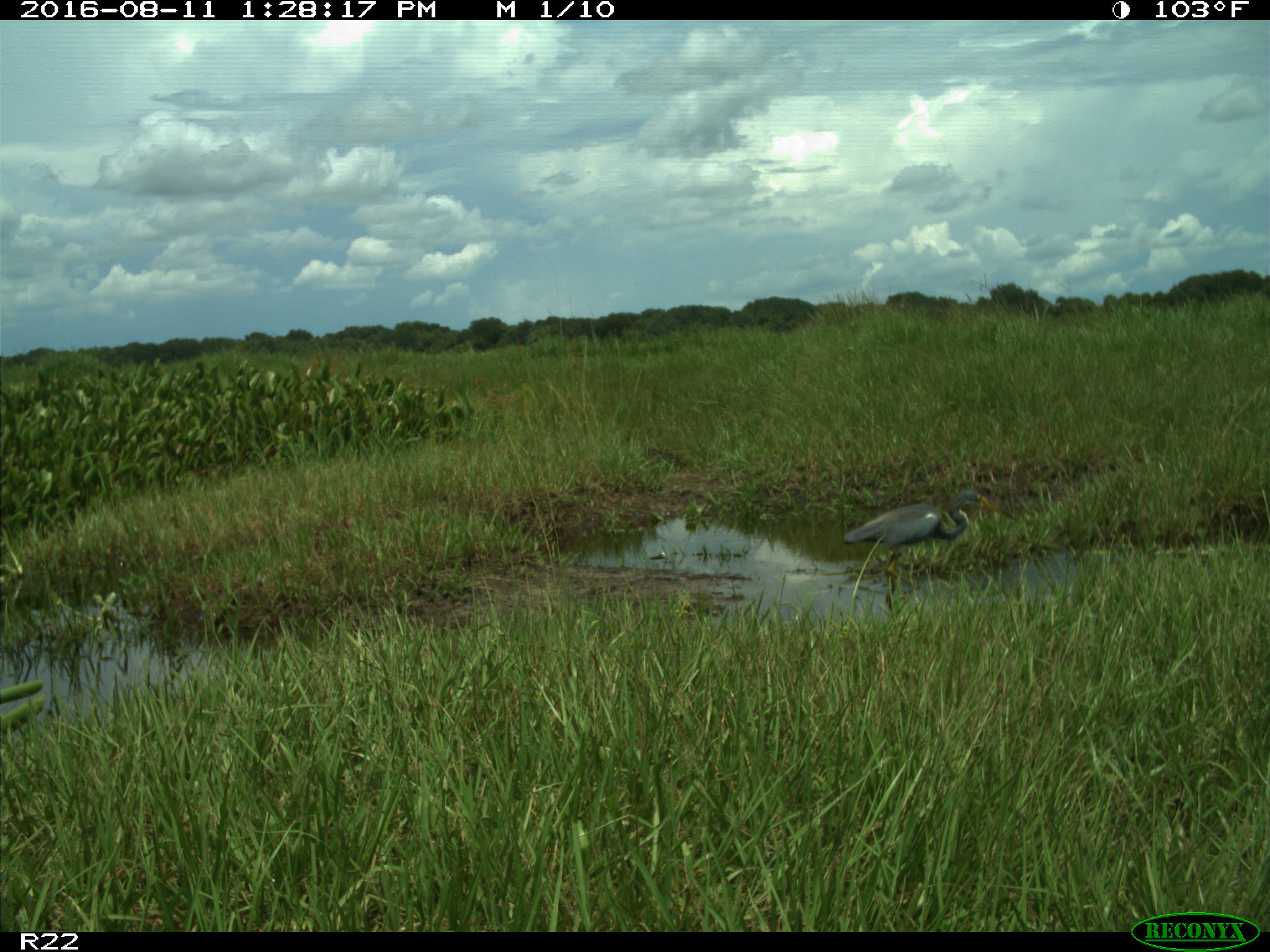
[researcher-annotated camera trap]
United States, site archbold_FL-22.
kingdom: Animalia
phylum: Chordata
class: Aves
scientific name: Aves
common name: birds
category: unidentified bird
Unidentified bird (birds) (Aves).